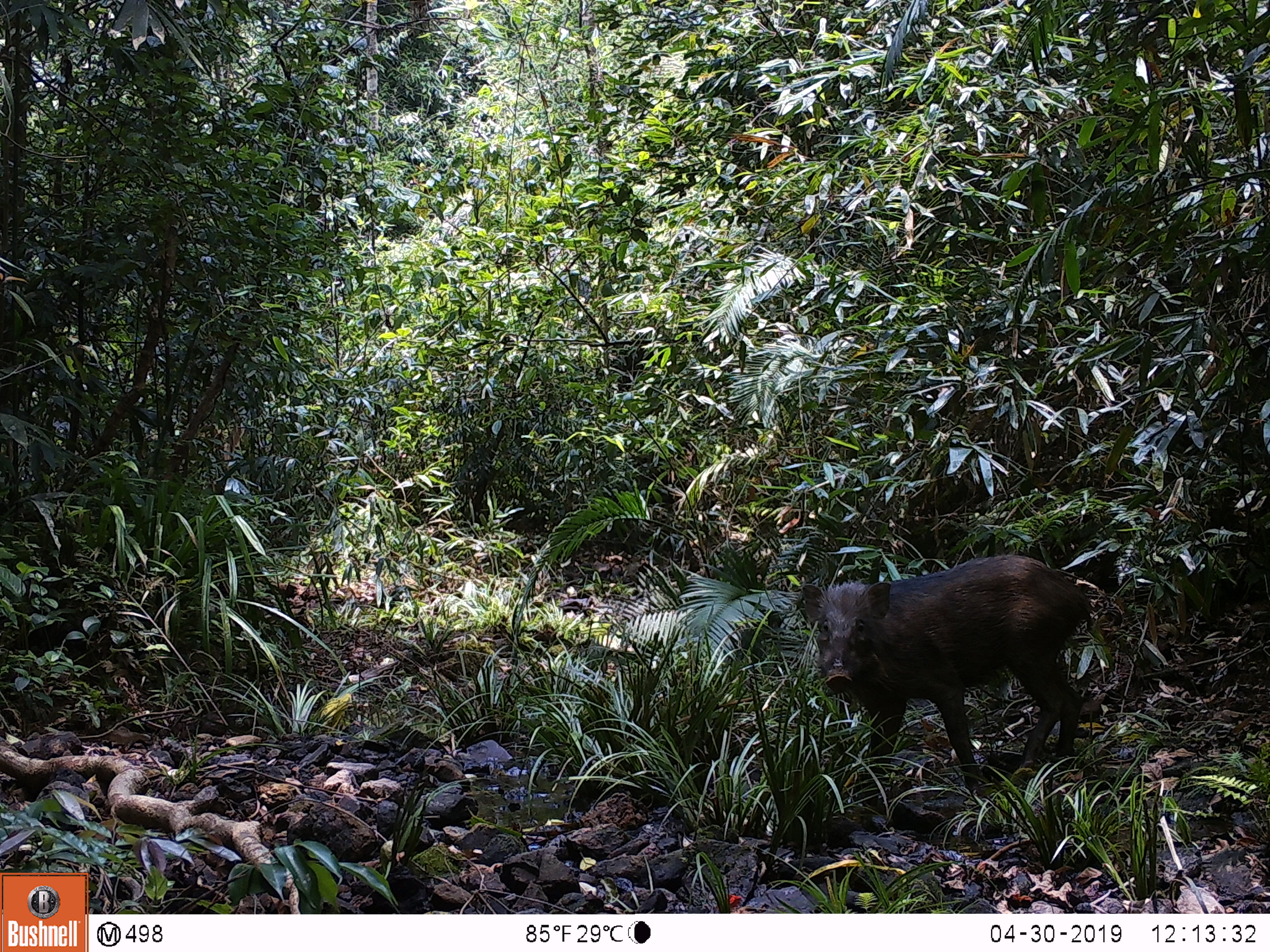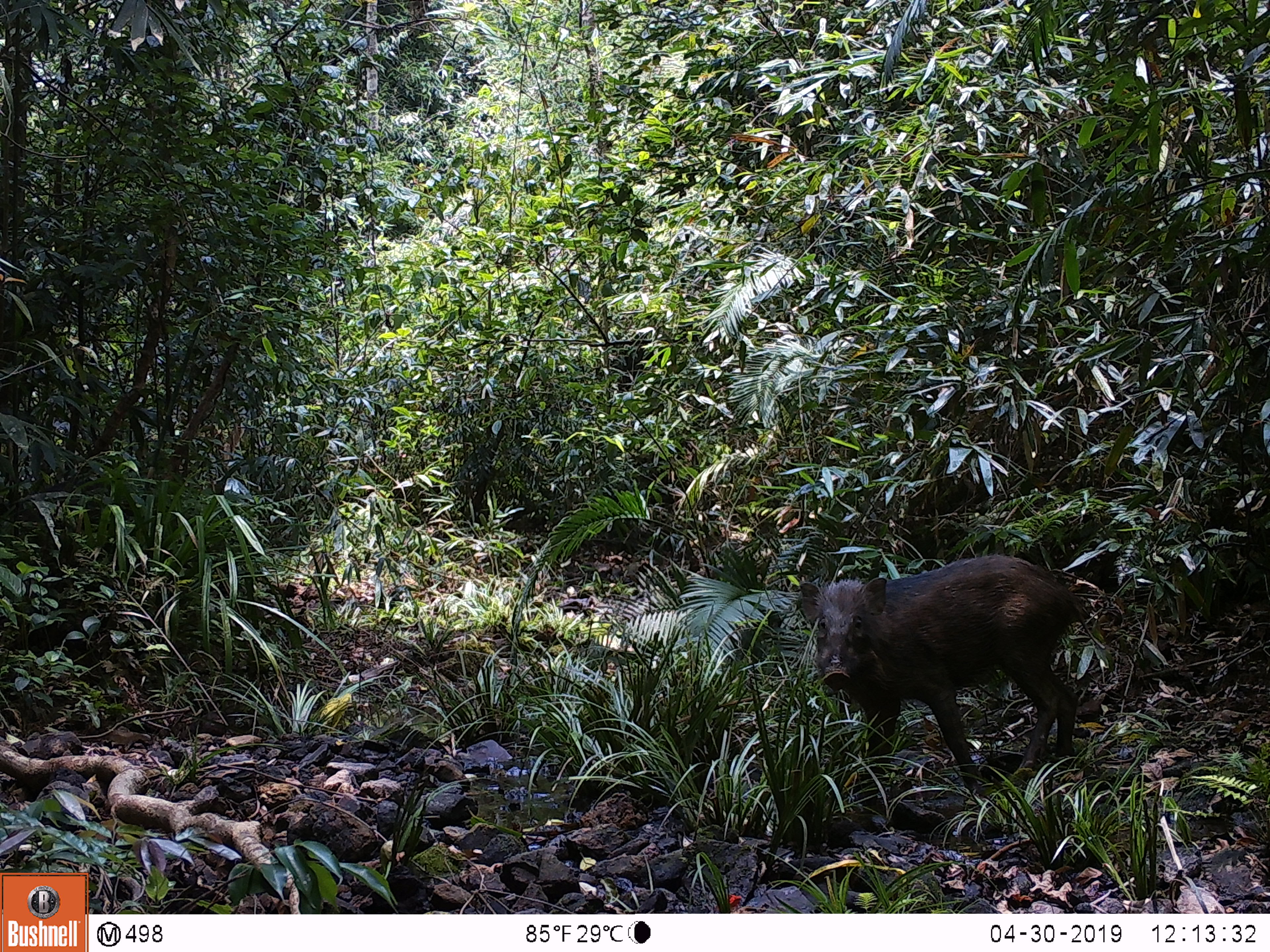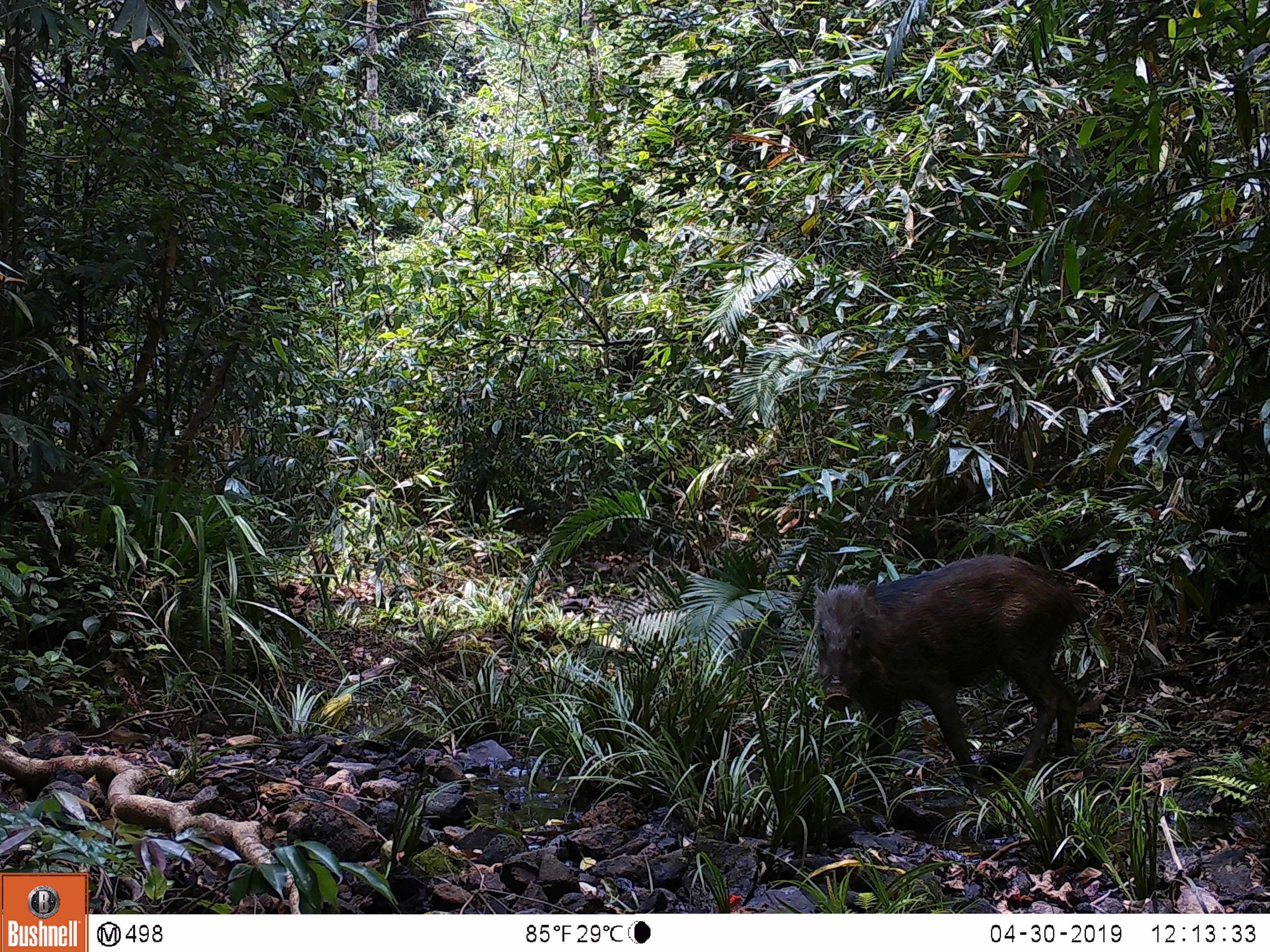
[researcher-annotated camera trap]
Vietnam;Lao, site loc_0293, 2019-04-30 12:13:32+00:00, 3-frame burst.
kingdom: Animalia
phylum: Chordata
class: Mammalia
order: Artiodactyla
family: Suidae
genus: Sus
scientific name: Sus scrofa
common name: eurasian wild pig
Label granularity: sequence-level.